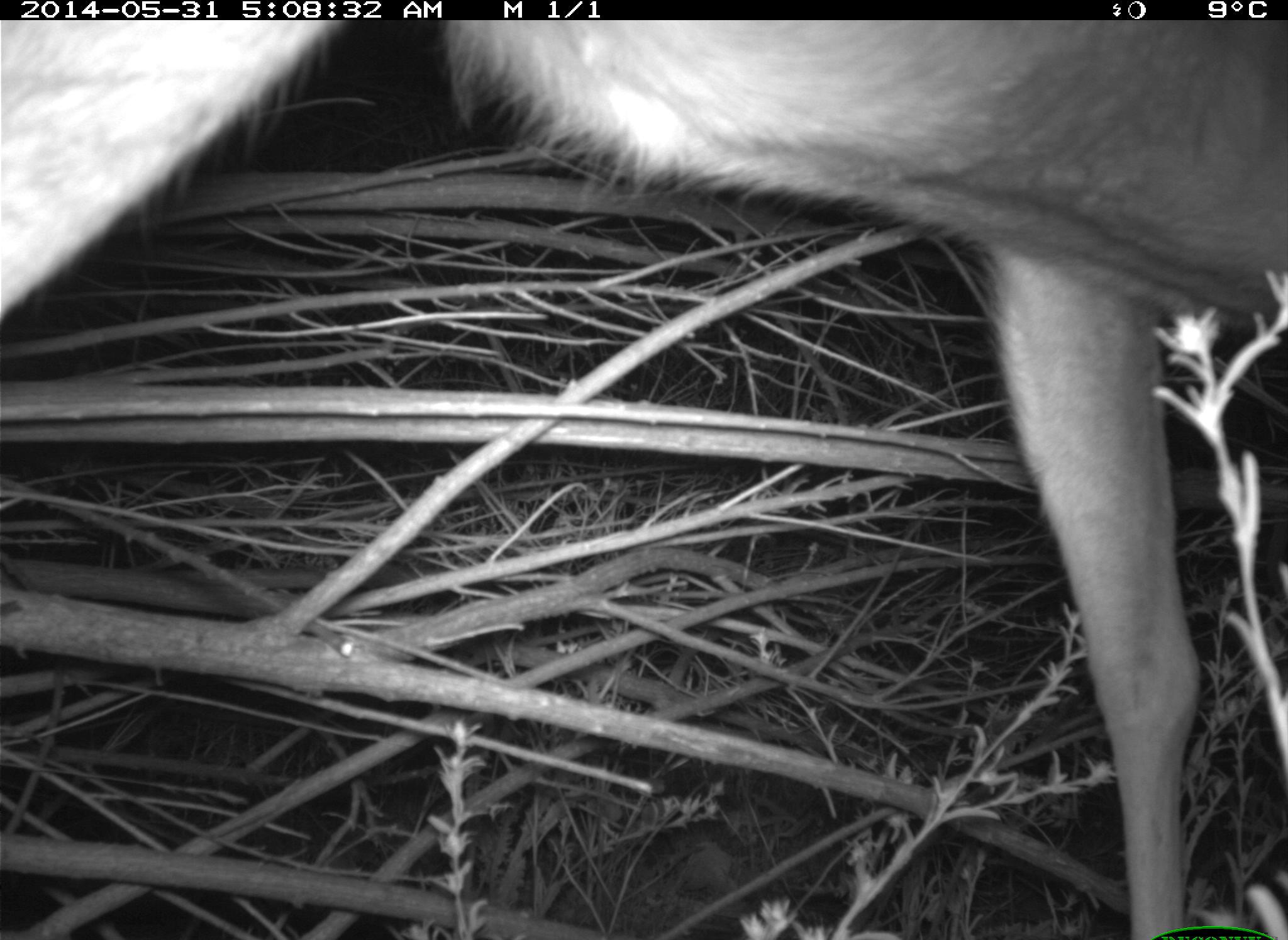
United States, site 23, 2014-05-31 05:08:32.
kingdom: Animalia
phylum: Chordata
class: Mammalia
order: Artiodactyla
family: Cervidae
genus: Odocoileus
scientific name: Odocoileus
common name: deer